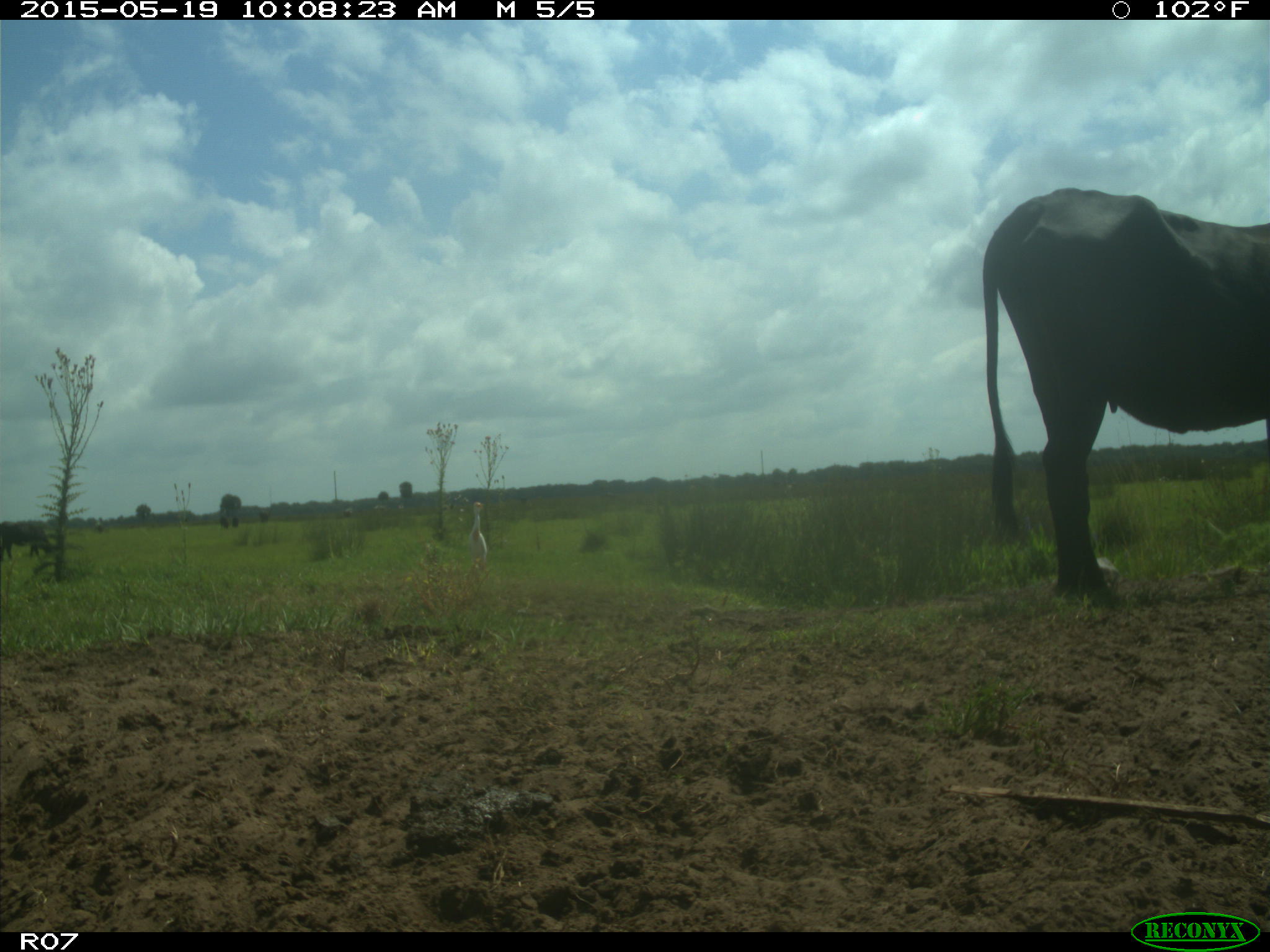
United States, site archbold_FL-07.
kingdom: Animalia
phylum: Chordata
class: Mammalia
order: Artiodactyla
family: Bovidae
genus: Bos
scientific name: Bos taurus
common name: domestic cow